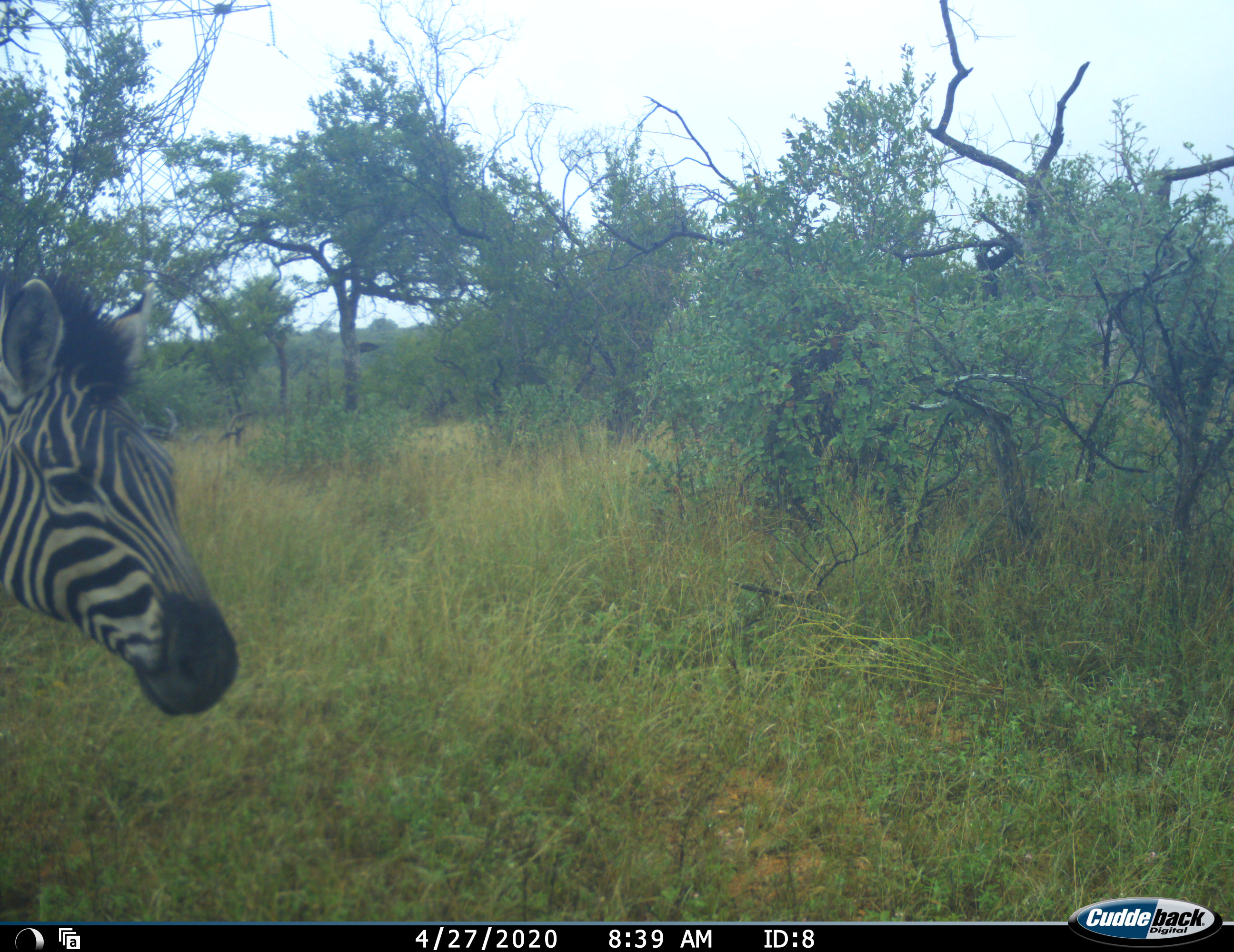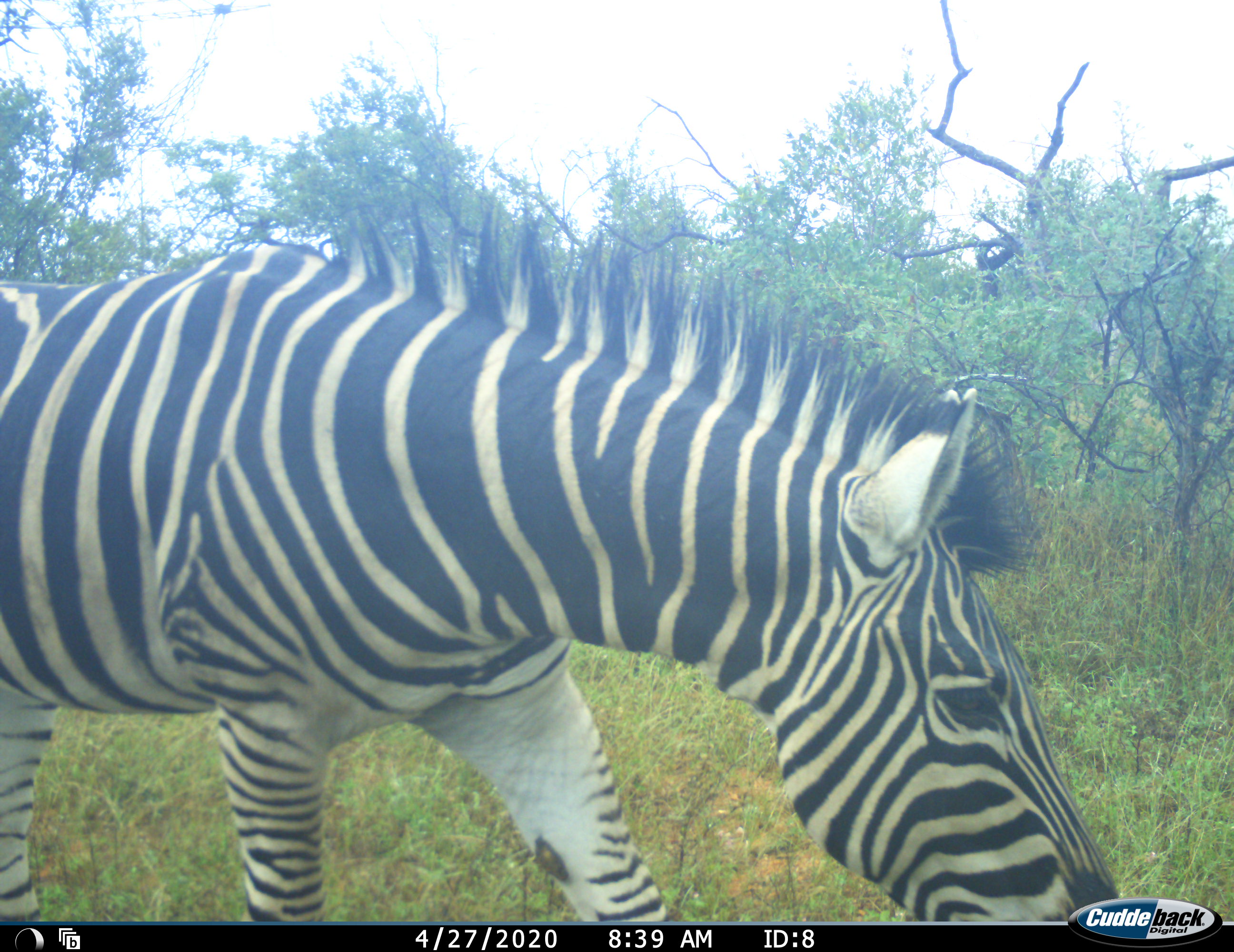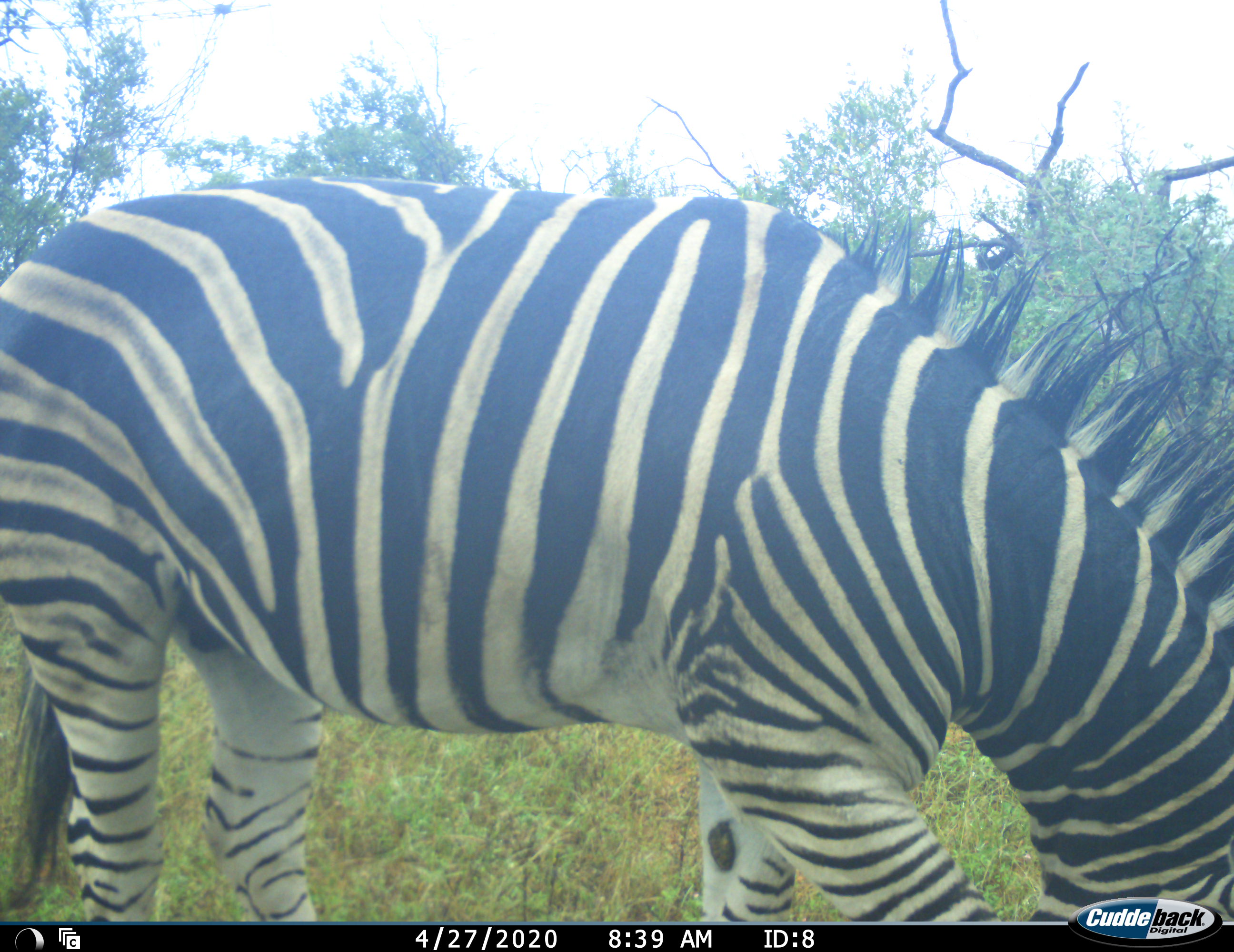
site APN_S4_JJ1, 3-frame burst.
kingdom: Animalia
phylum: Chordata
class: Mammalia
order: Perissodactyla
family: Equidae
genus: Equus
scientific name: Equus quagga burchellii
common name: burchell's zebra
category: zebraburchells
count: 1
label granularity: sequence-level